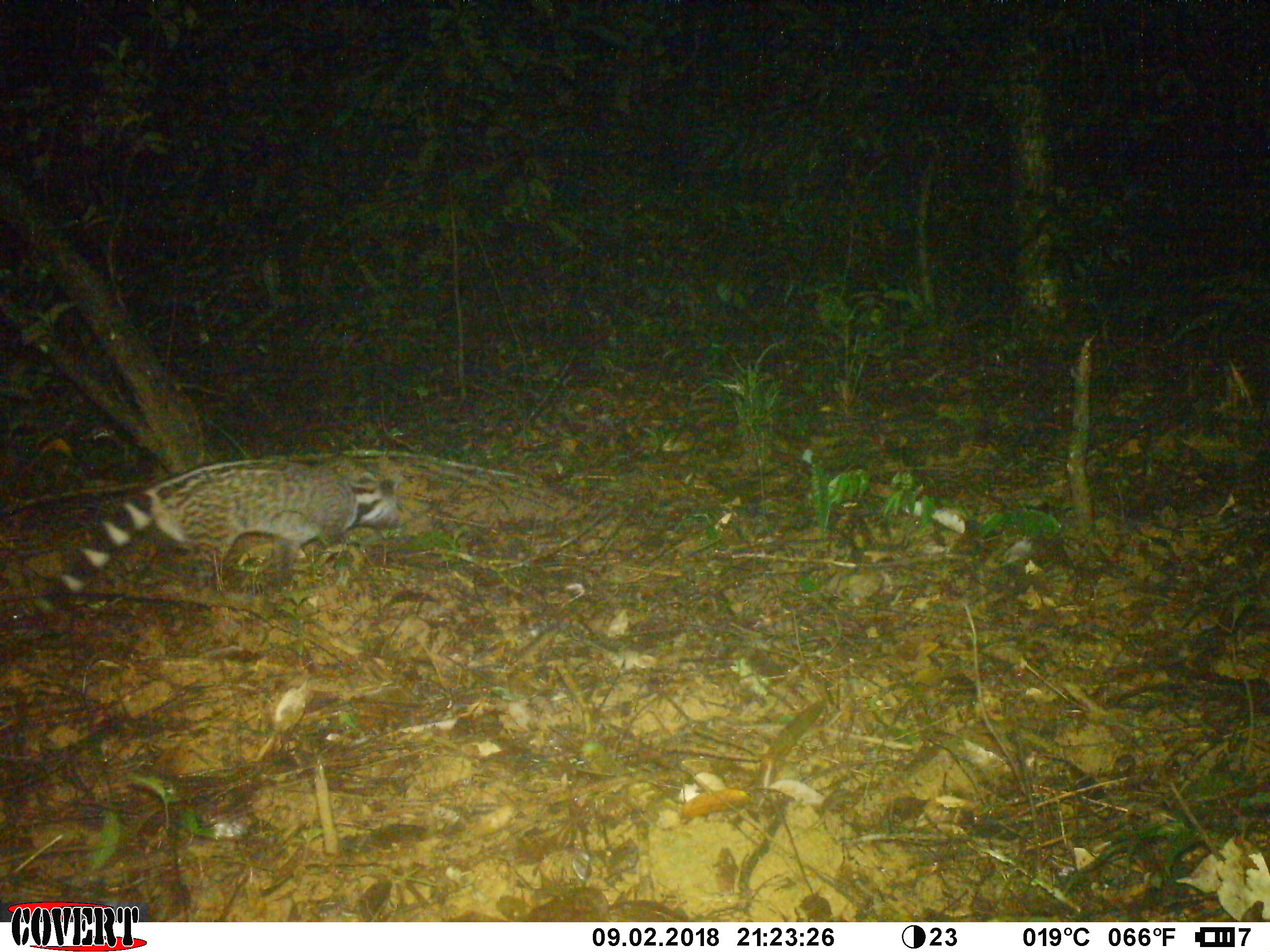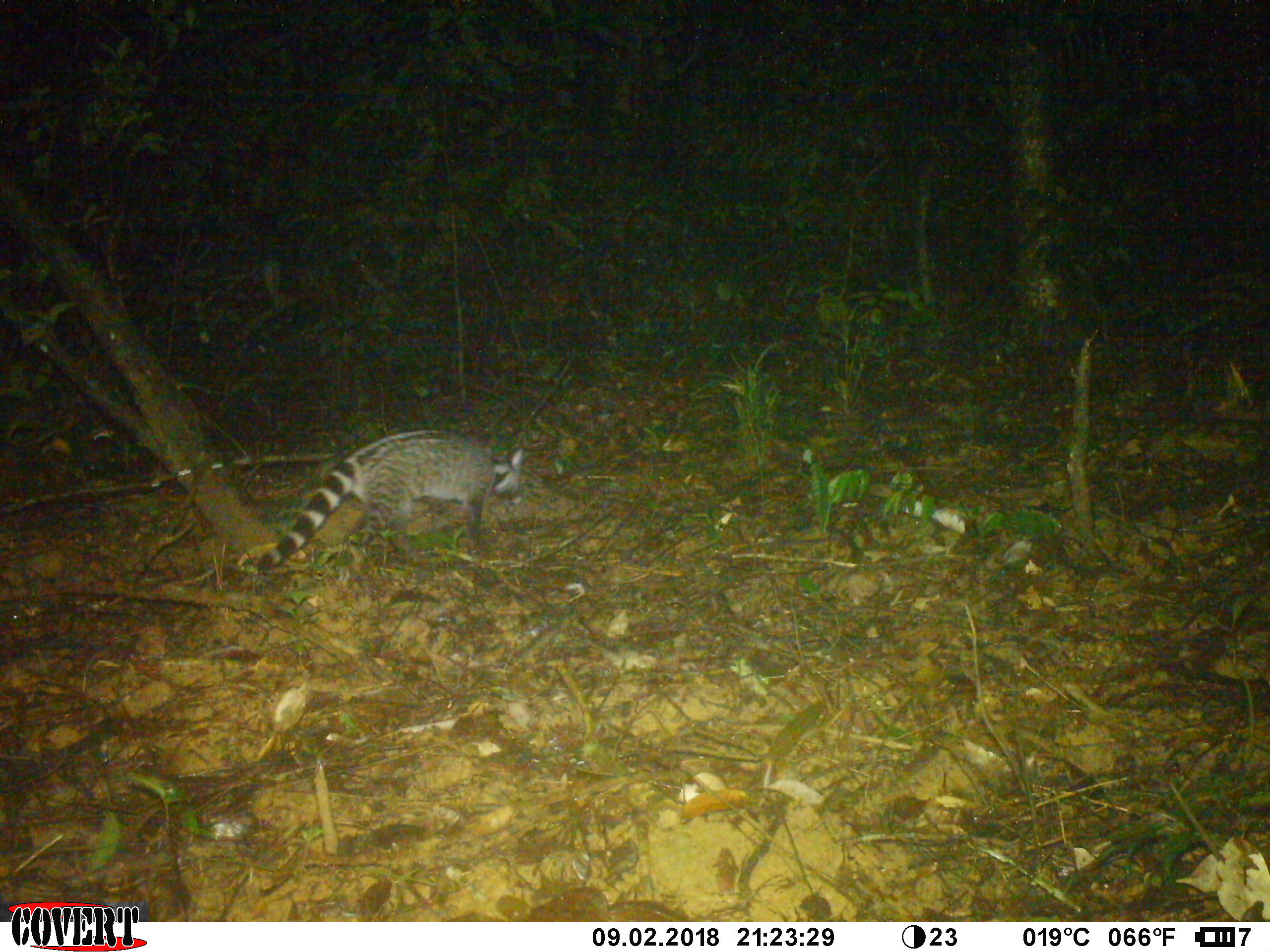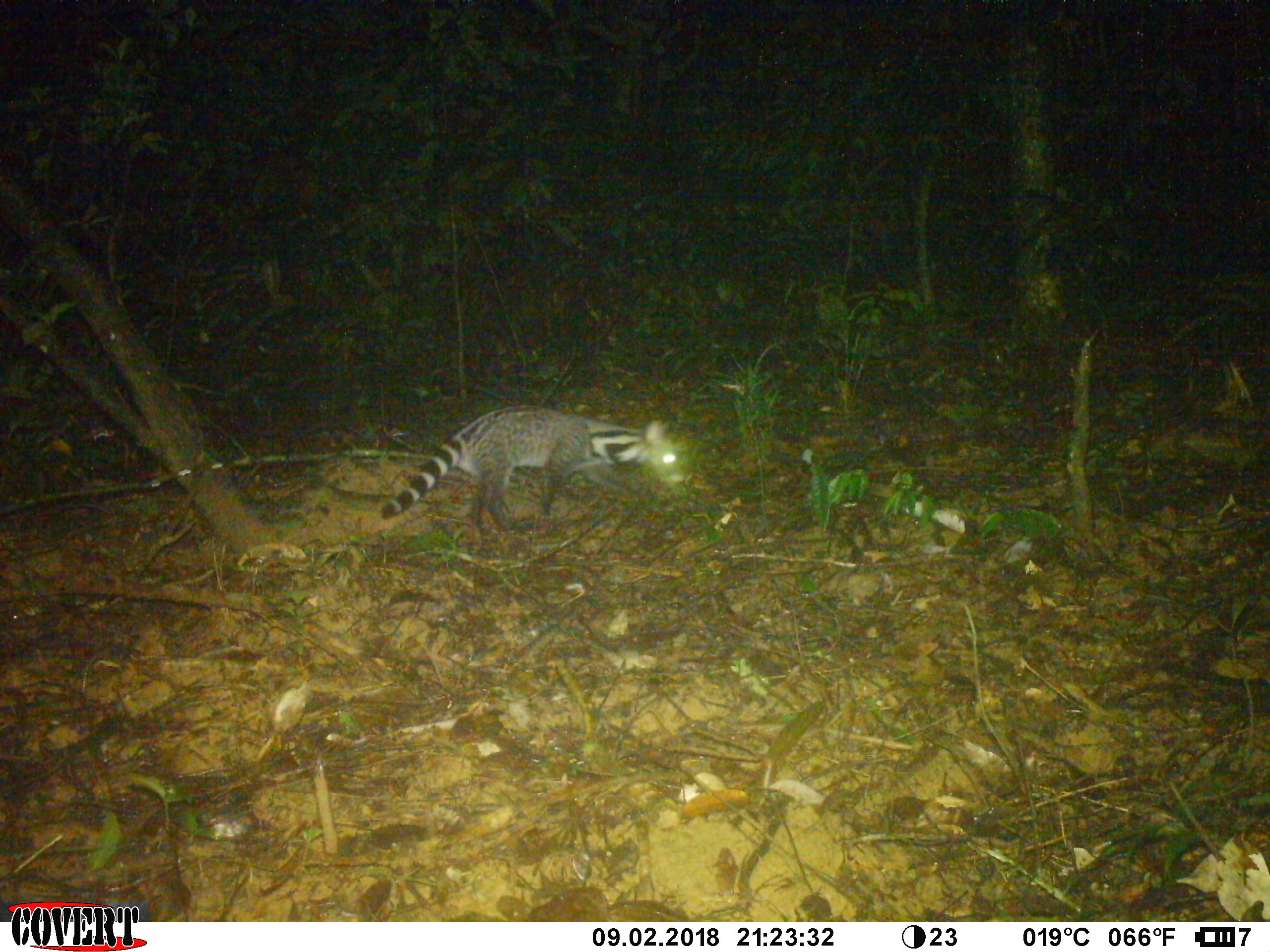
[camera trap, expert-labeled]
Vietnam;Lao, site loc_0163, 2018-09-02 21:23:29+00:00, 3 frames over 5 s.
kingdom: Animalia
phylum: Chordata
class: Mammalia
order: Carnivora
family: Viverridae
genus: Viverra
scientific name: Viverra zibetha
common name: large indian civet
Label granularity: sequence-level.